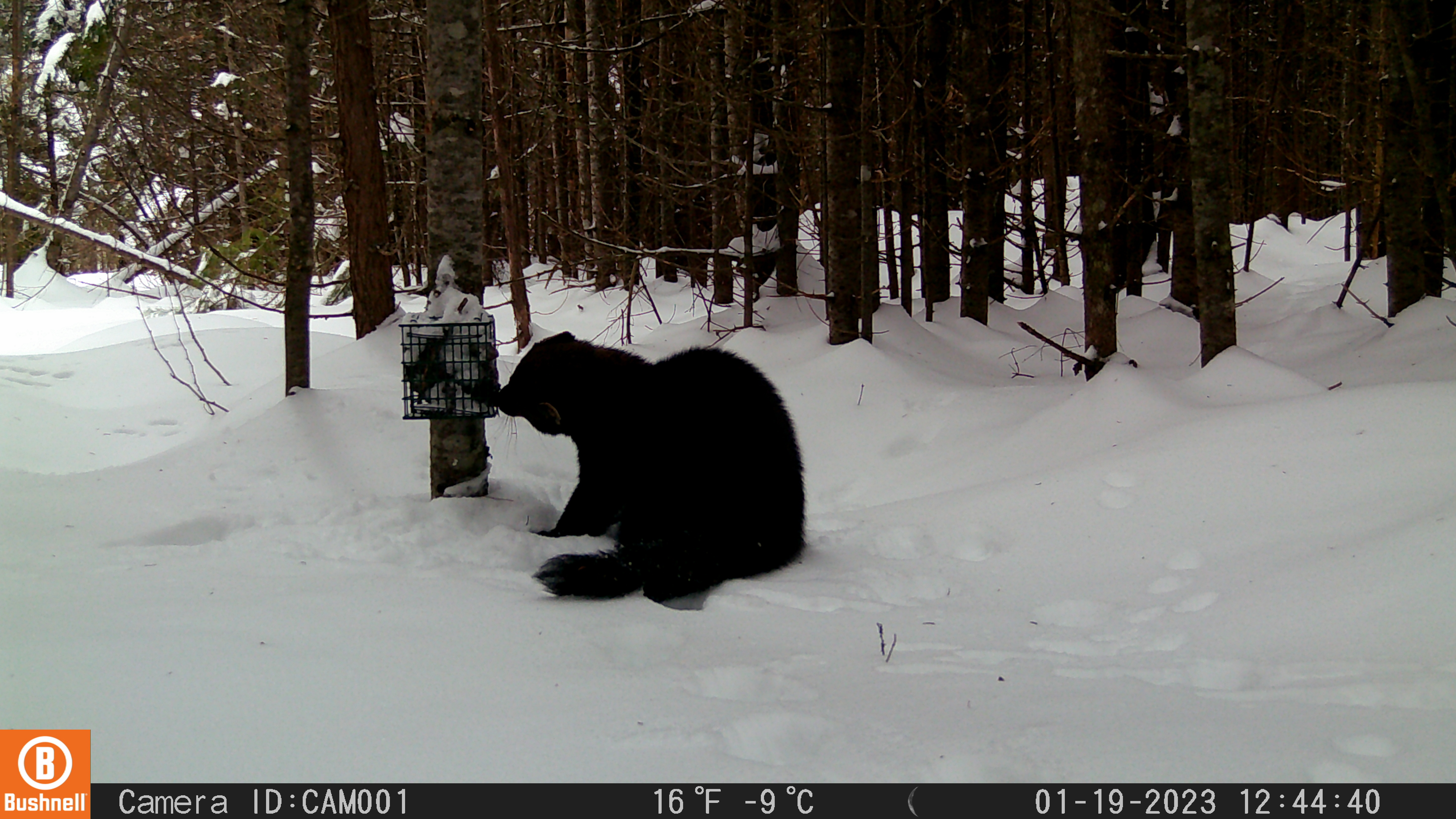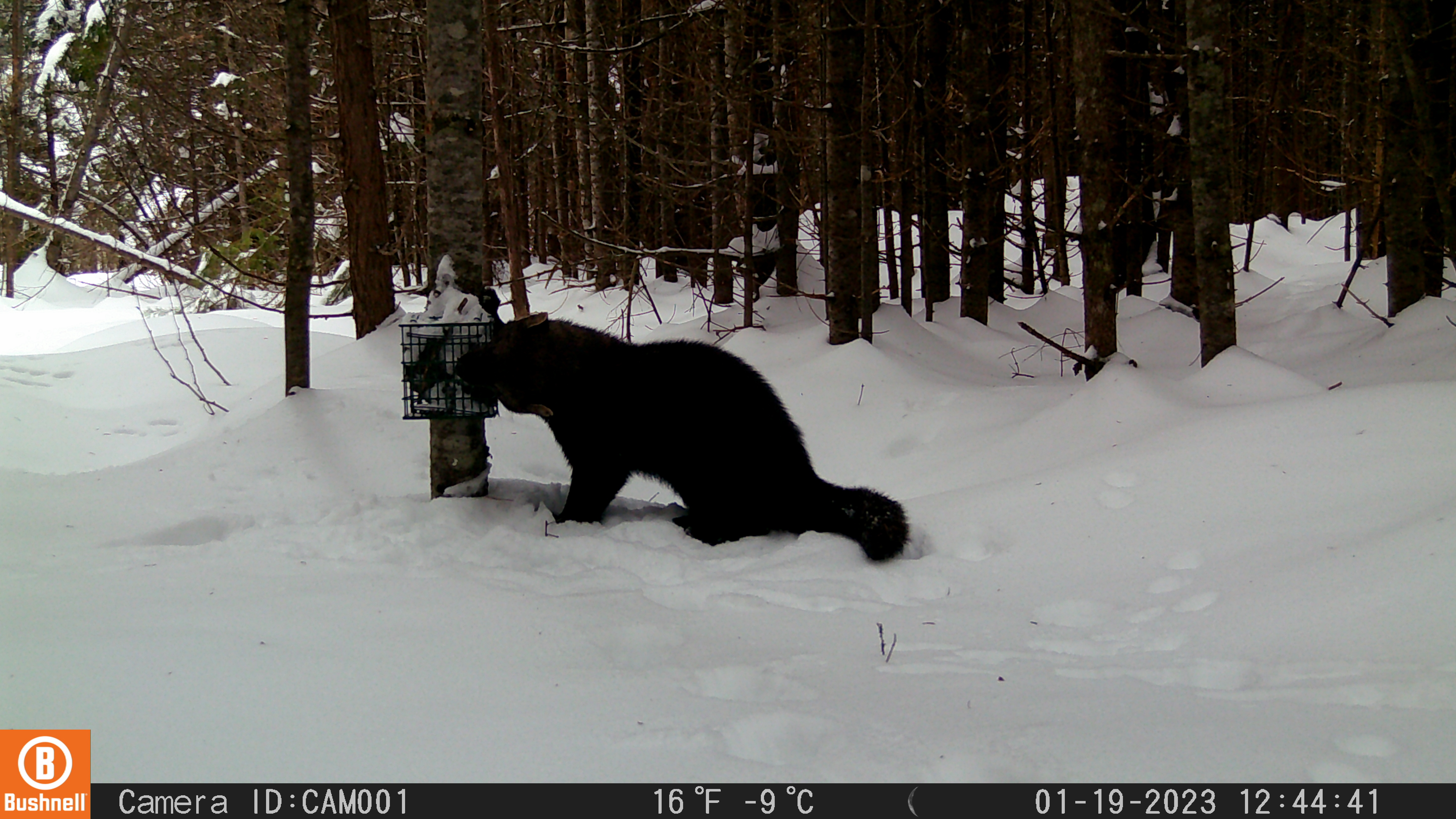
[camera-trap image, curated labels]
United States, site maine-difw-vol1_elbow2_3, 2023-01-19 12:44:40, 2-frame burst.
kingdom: Animalia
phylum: Chordata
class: Mammalia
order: Carnivora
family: Mustelidae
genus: Pekania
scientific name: Pekania pennanti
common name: fisher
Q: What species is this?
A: Fisher (Pekania pennanti).